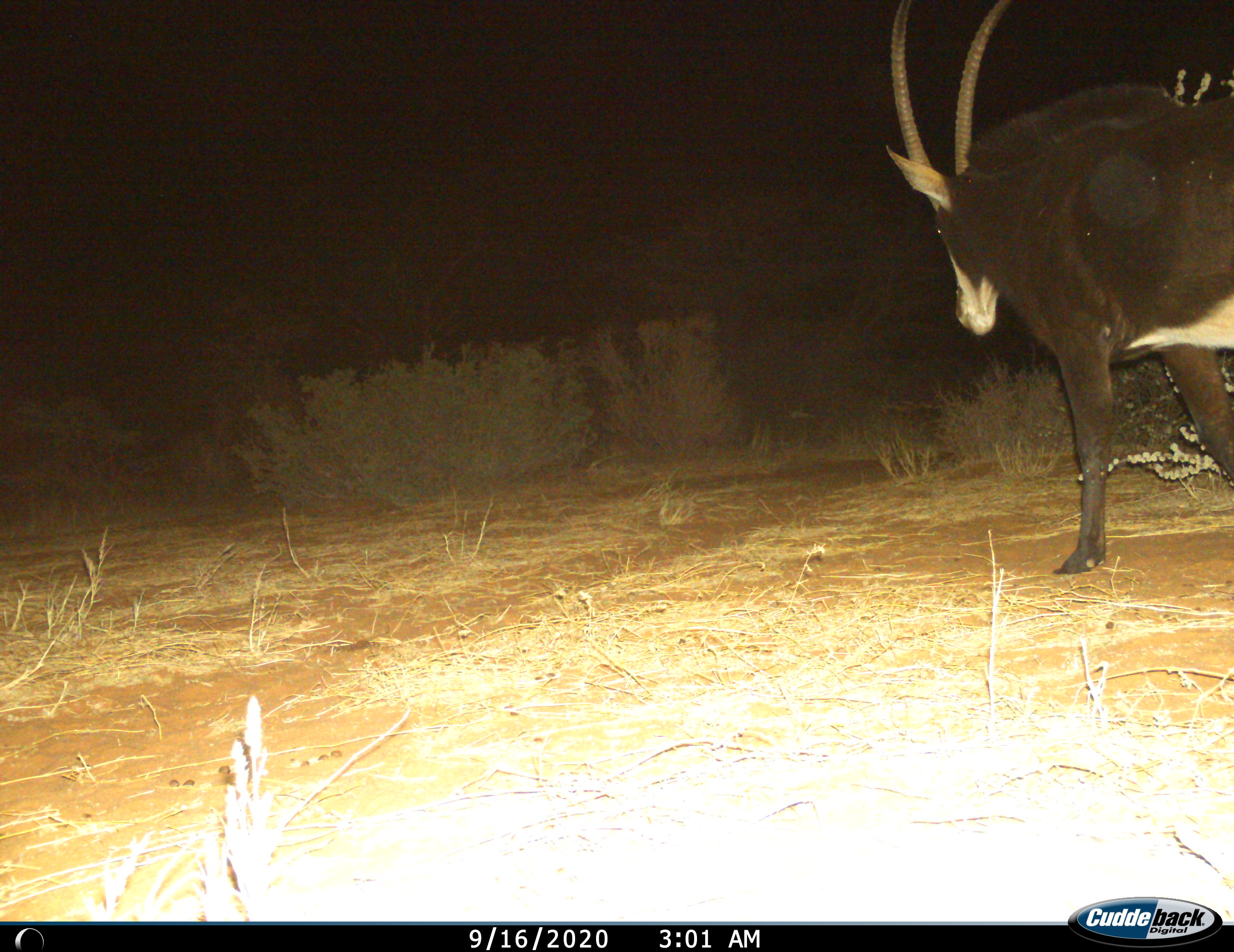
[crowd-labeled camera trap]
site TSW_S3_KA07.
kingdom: Animalia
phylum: Chordata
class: Mammalia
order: Artiodactyla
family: Bovidae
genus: Hippotragus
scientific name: Hippotragus niger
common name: sable antelope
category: sable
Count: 1.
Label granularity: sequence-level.